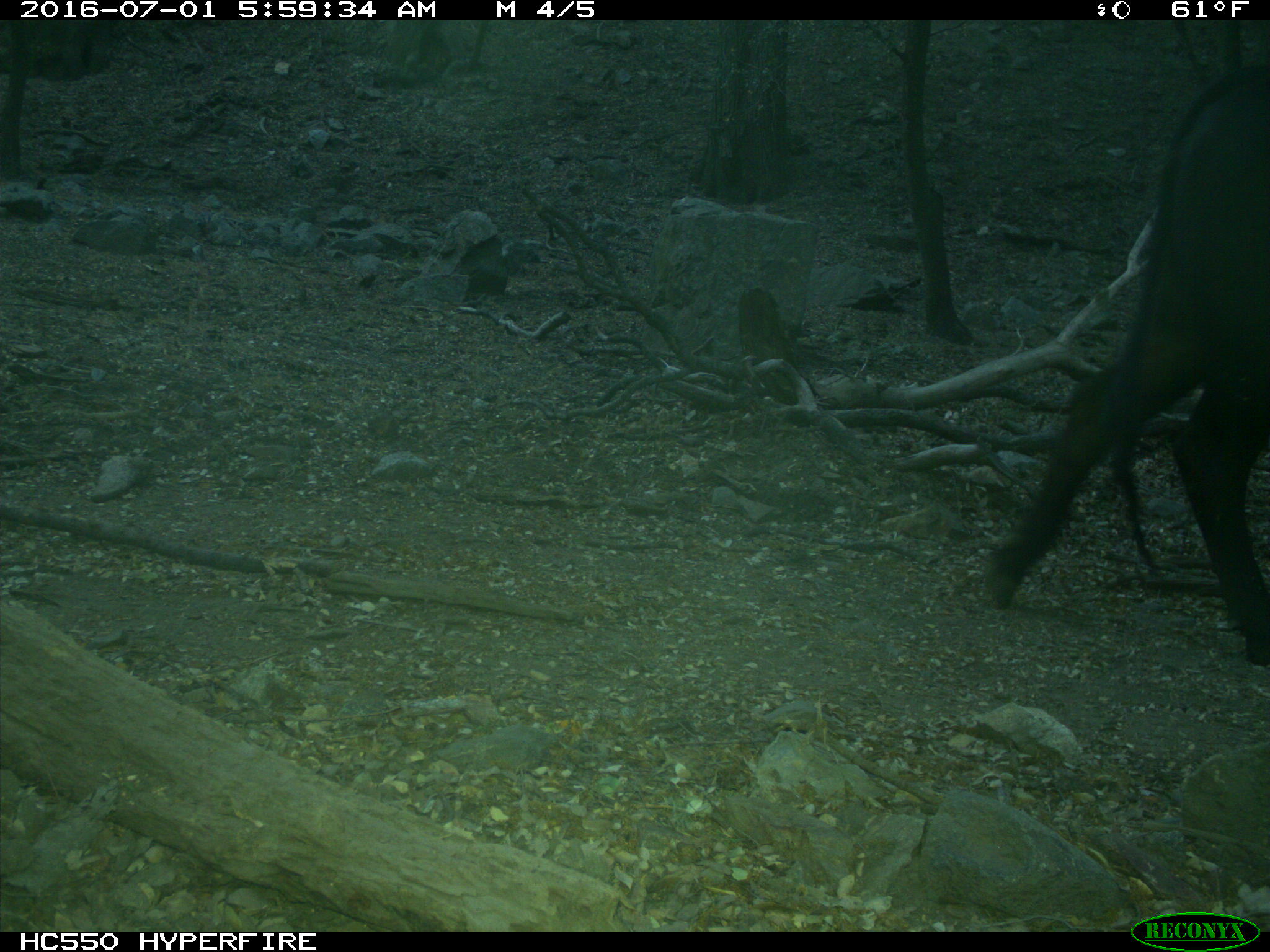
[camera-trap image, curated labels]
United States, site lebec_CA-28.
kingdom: Animalia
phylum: Chordata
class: Mammalia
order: Artiodactyla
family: Bovidae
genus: Bos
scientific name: Bos taurus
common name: domestic cow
Bos taurus (domestic cow).